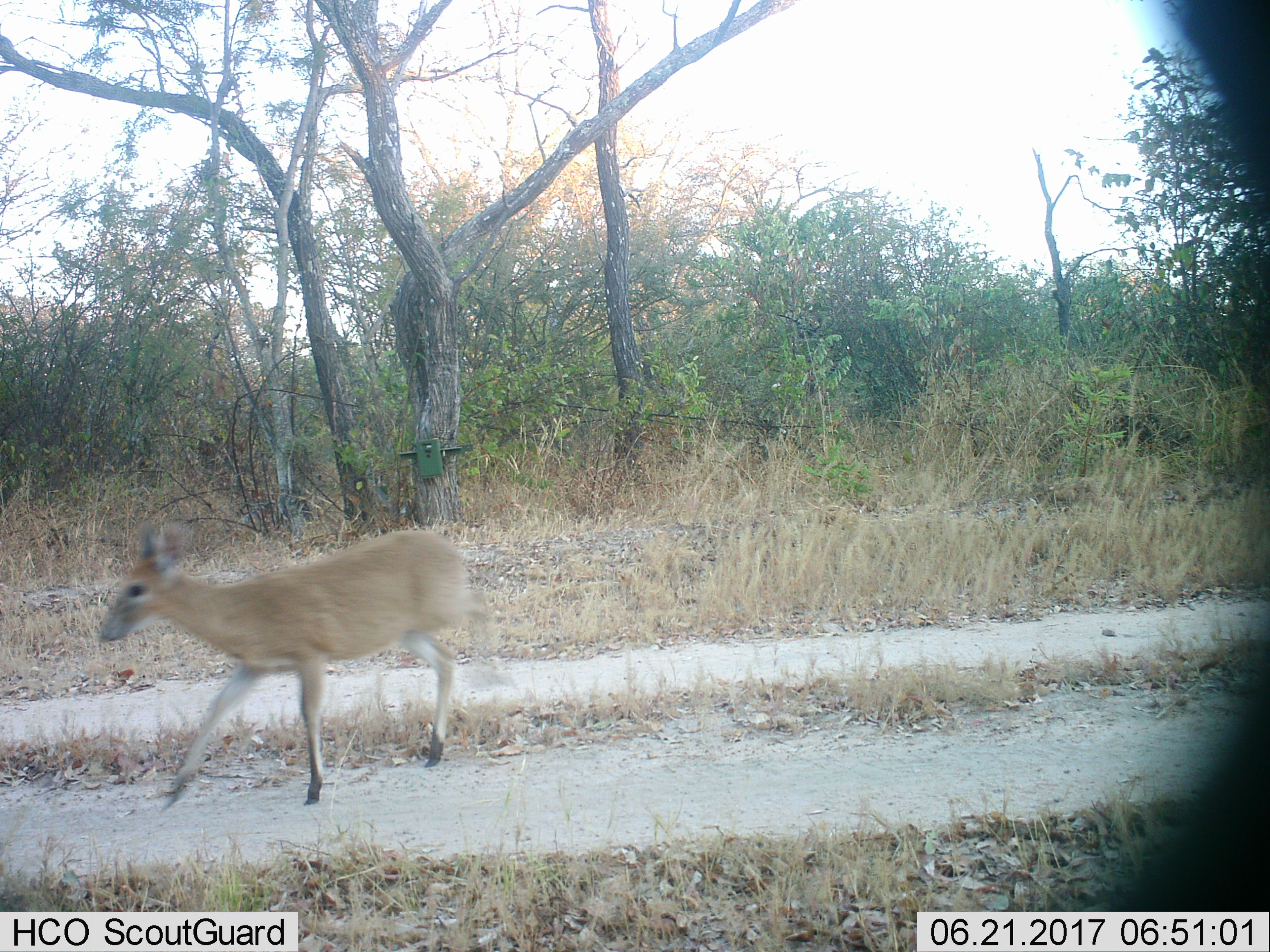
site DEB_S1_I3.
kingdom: Animalia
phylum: Chordata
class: Mammalia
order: Artiodactyla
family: Bovidae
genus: Sylvicapra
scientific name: Sylvicapra grimmia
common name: common duiker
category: duikercommongrey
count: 1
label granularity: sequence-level